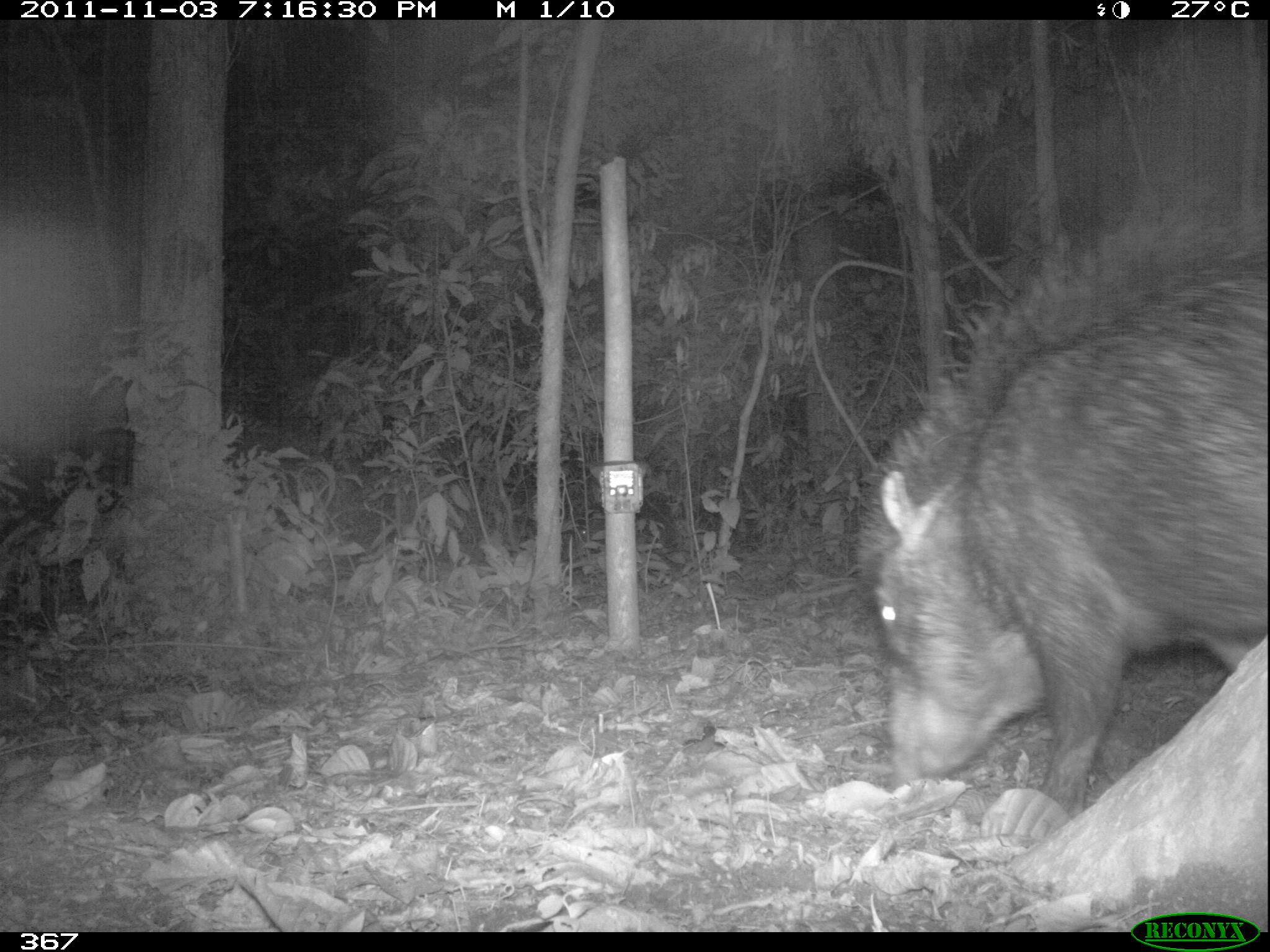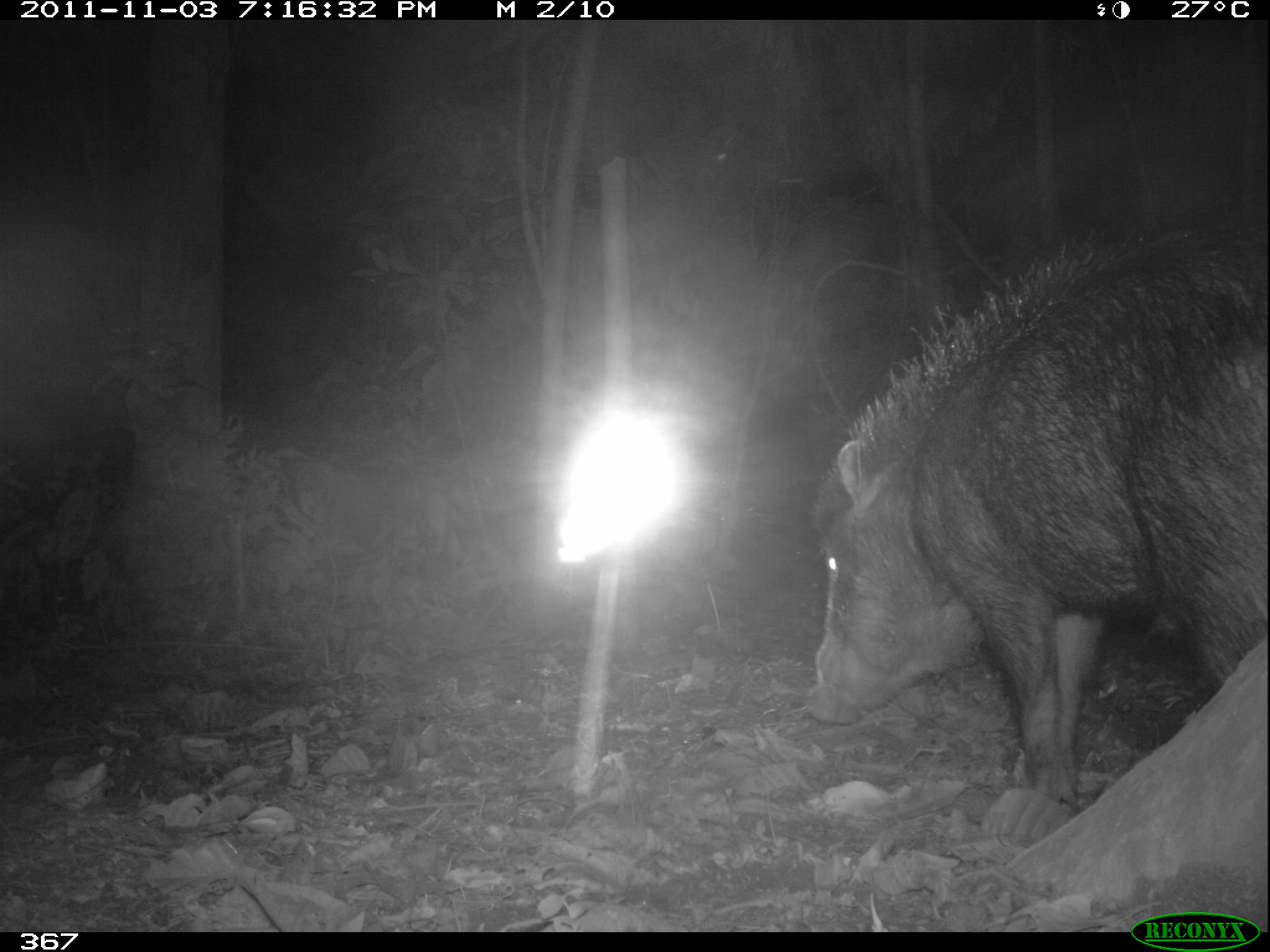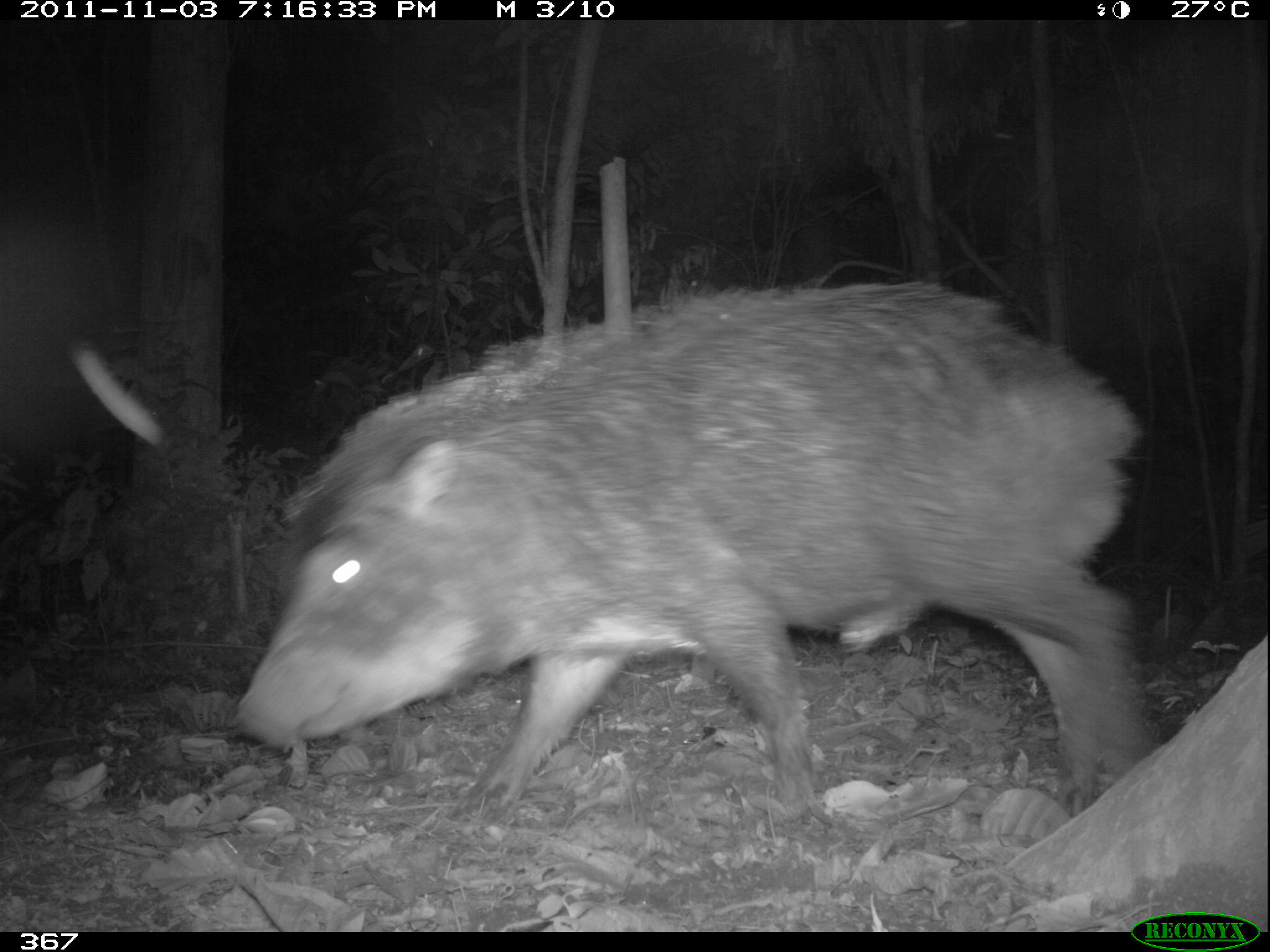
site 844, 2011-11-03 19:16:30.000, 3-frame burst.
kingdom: Animalia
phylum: Chordata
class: Mammalia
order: Artiodactyla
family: Tayassuidae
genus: Tayassu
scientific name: Tayassu pecari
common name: white-lipped peccary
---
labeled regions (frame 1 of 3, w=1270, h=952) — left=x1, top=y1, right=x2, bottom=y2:
tayassu pecari: left=848, top=209, right=1270, bottom=818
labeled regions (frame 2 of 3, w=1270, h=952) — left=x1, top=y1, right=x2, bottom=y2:
tayassu pecari: left=799, top=209, right=1265, bottom=816